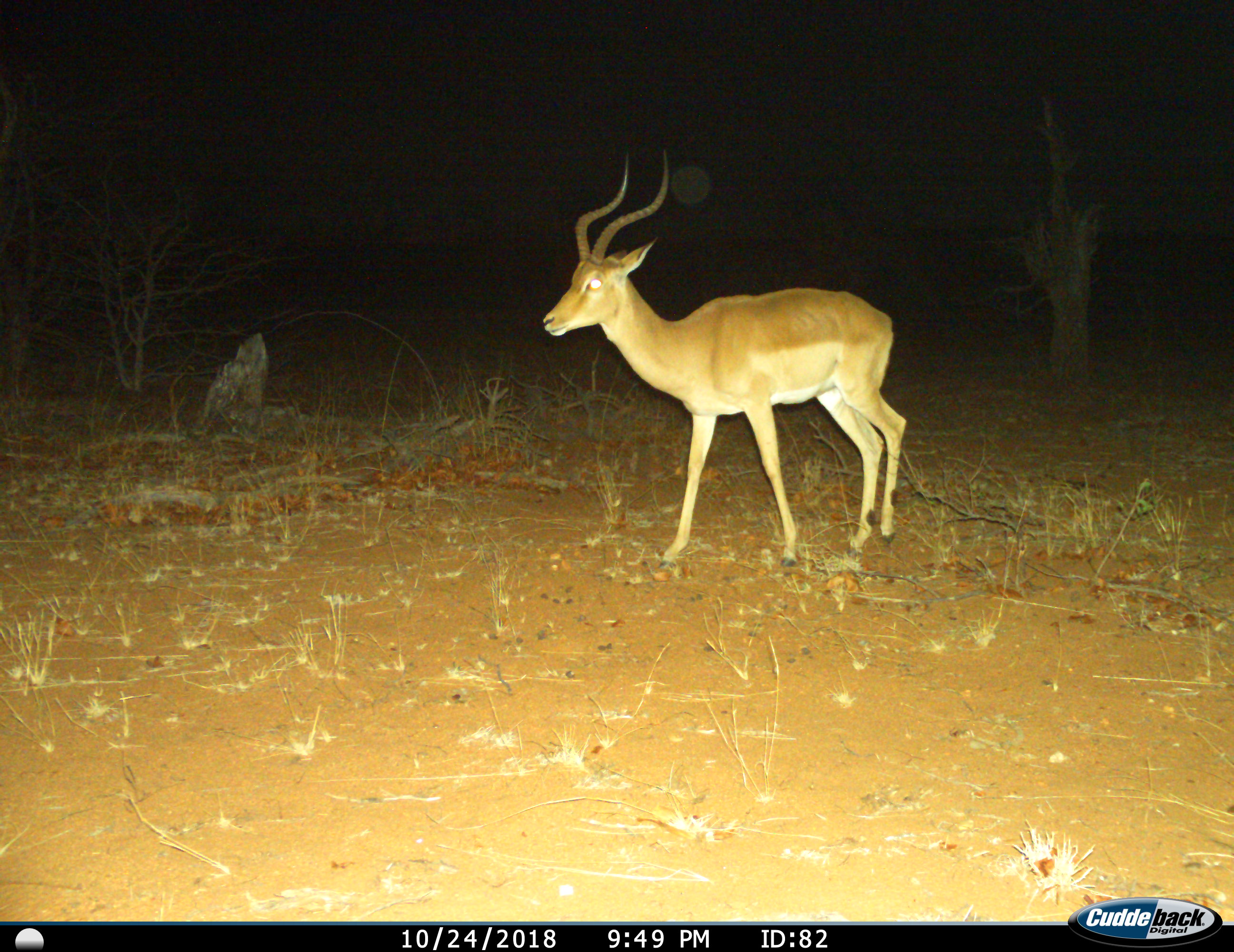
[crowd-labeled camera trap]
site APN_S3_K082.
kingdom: Animalia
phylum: Chordata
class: Mammalia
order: Artiodactyla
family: Bovidae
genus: Aepyceros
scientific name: Aepyceros melampus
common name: impala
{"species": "impala (Aepyceros melampus)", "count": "1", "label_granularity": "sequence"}